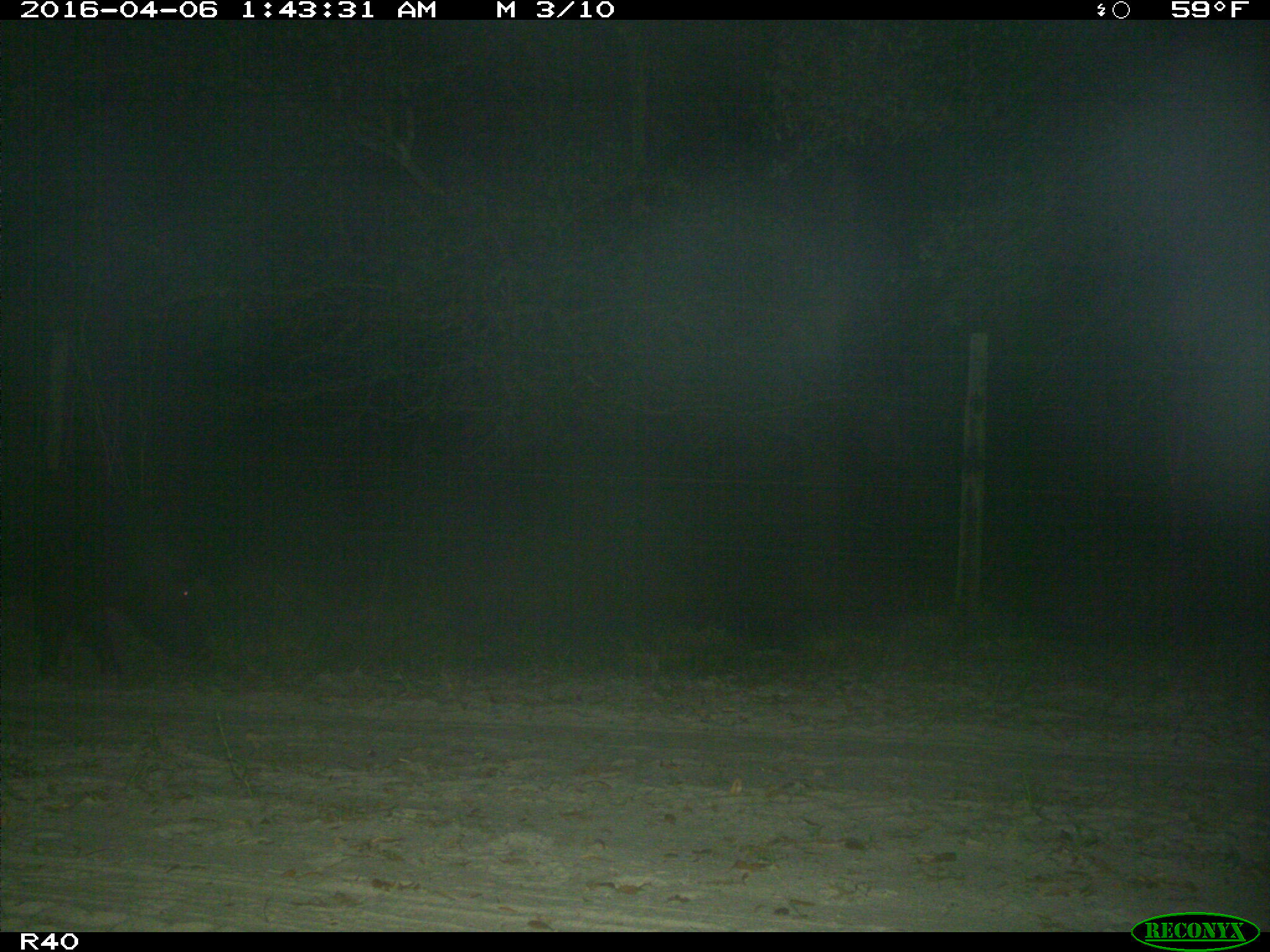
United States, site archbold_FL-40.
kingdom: Animalia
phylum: Chordata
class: Mammalia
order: Artiodactyla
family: Suidae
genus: Sus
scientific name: Sus scrofa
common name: wild boar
Sus scrofa (wild boar).